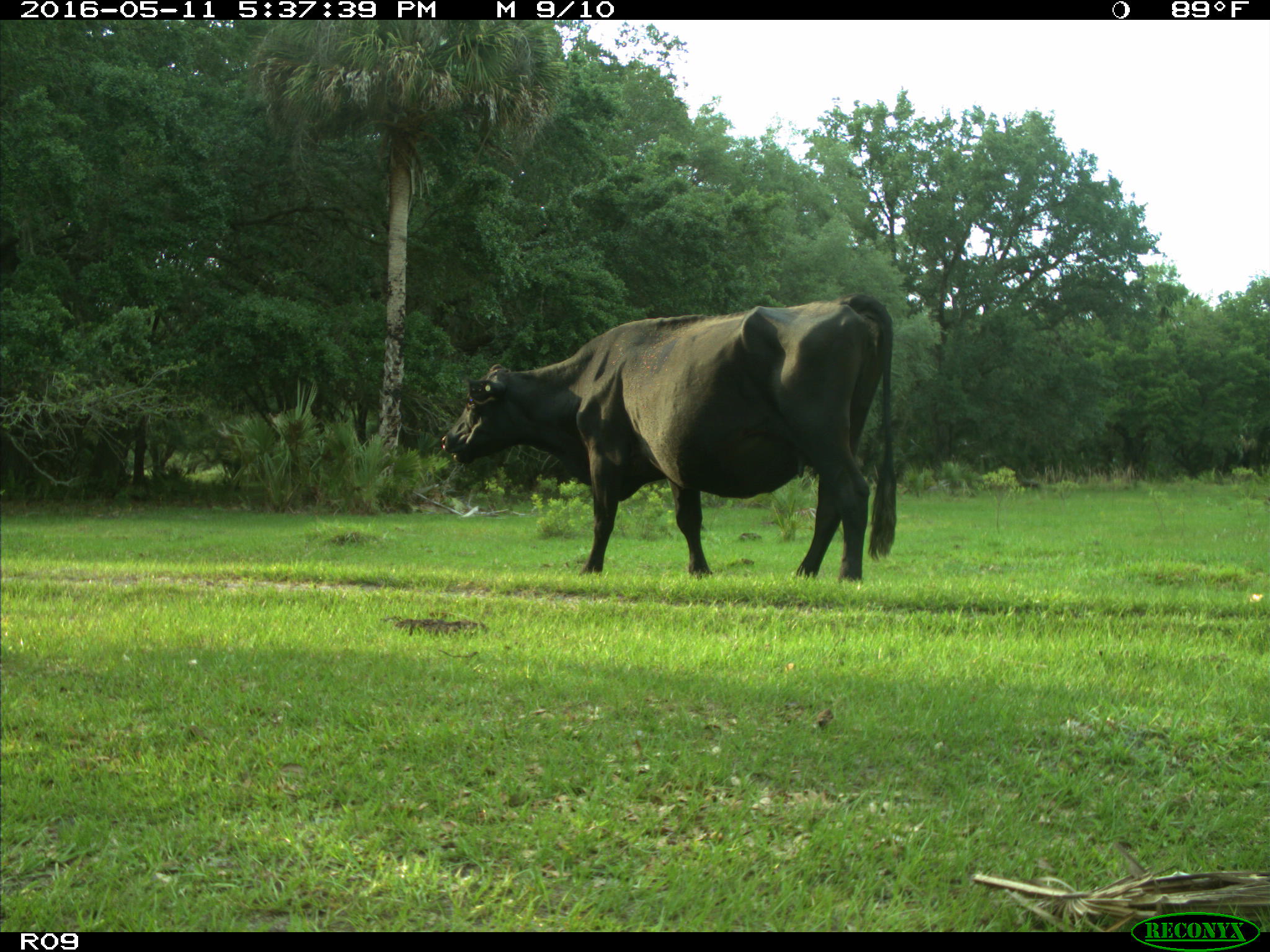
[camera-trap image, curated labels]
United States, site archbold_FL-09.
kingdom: Animalia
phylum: Chordata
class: Mammalia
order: Artiodactyla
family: Bovidae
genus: Bos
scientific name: Bos taurus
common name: domestic cow